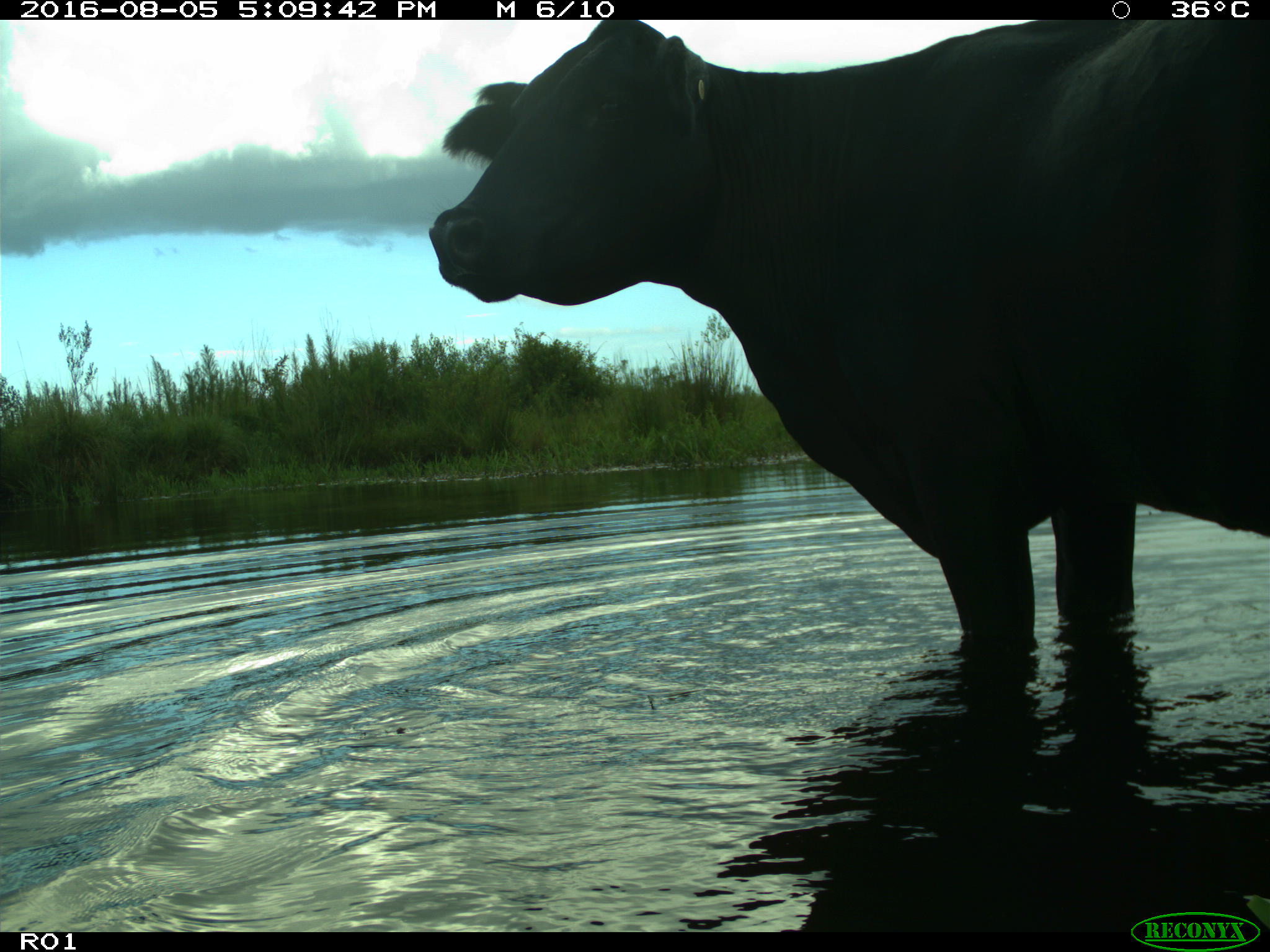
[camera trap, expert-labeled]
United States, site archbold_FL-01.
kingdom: Animalia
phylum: Chordata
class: Mammalia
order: Artiodactyla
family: Bovidae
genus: Bos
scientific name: Bos taurus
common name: domestic cow